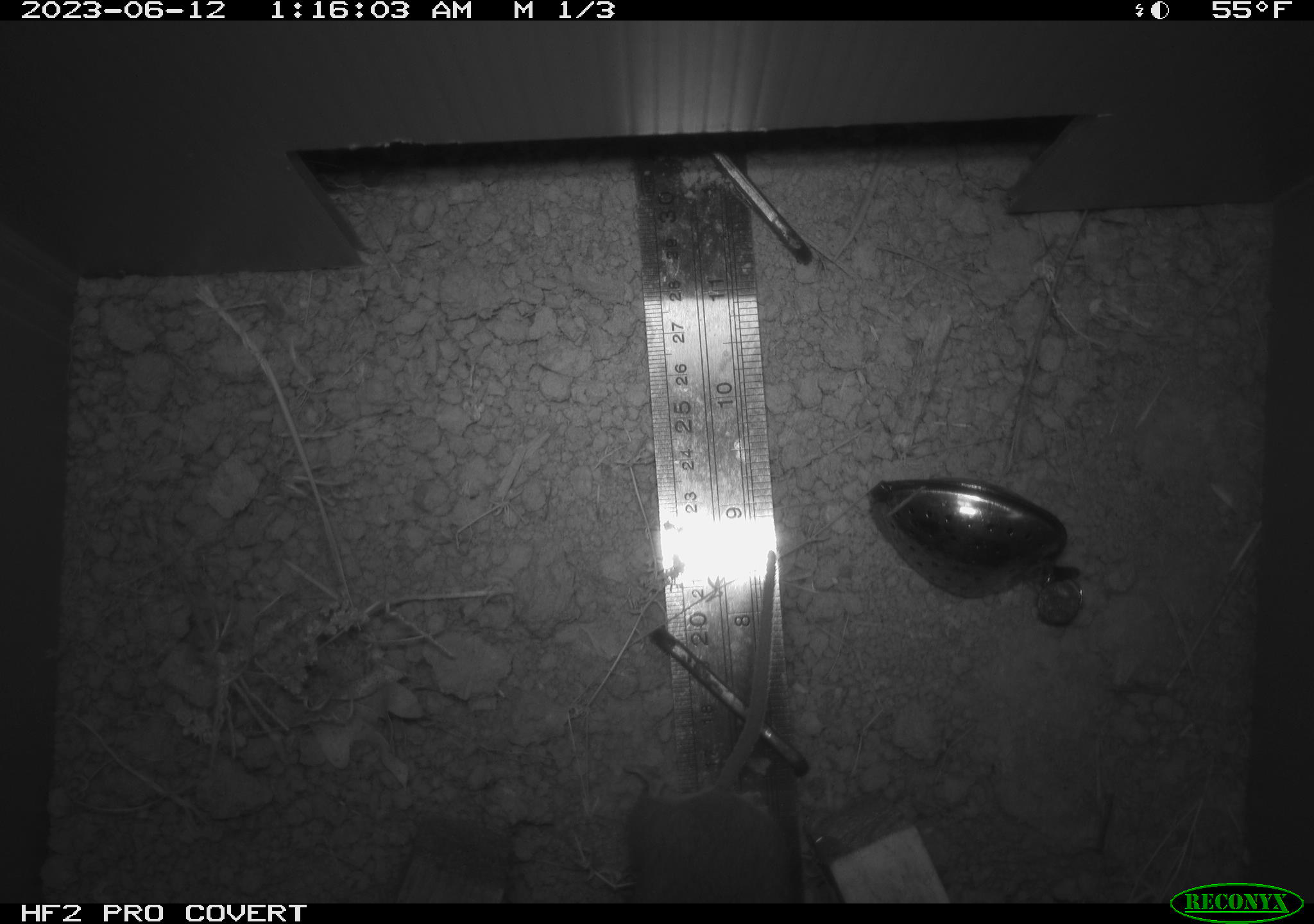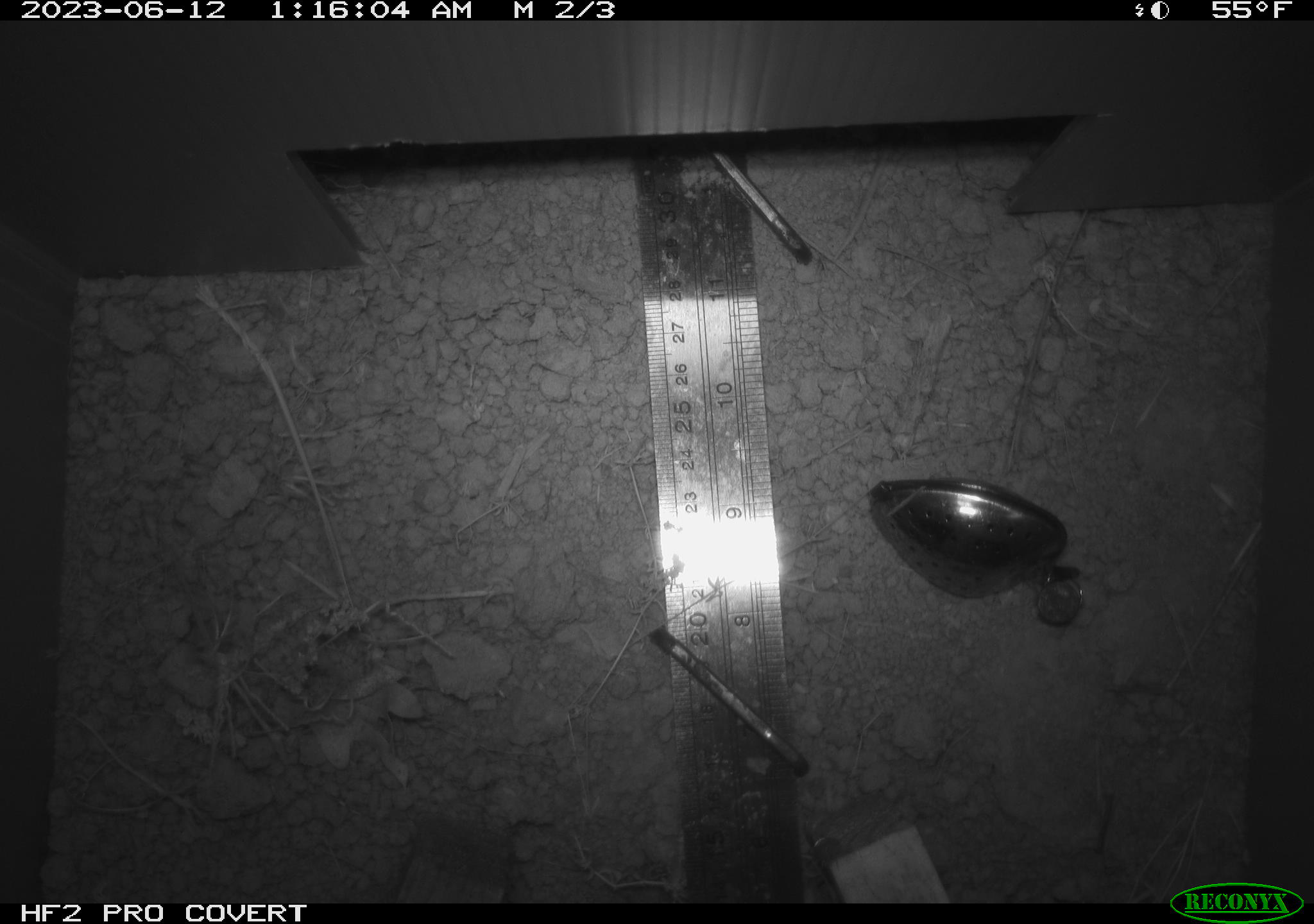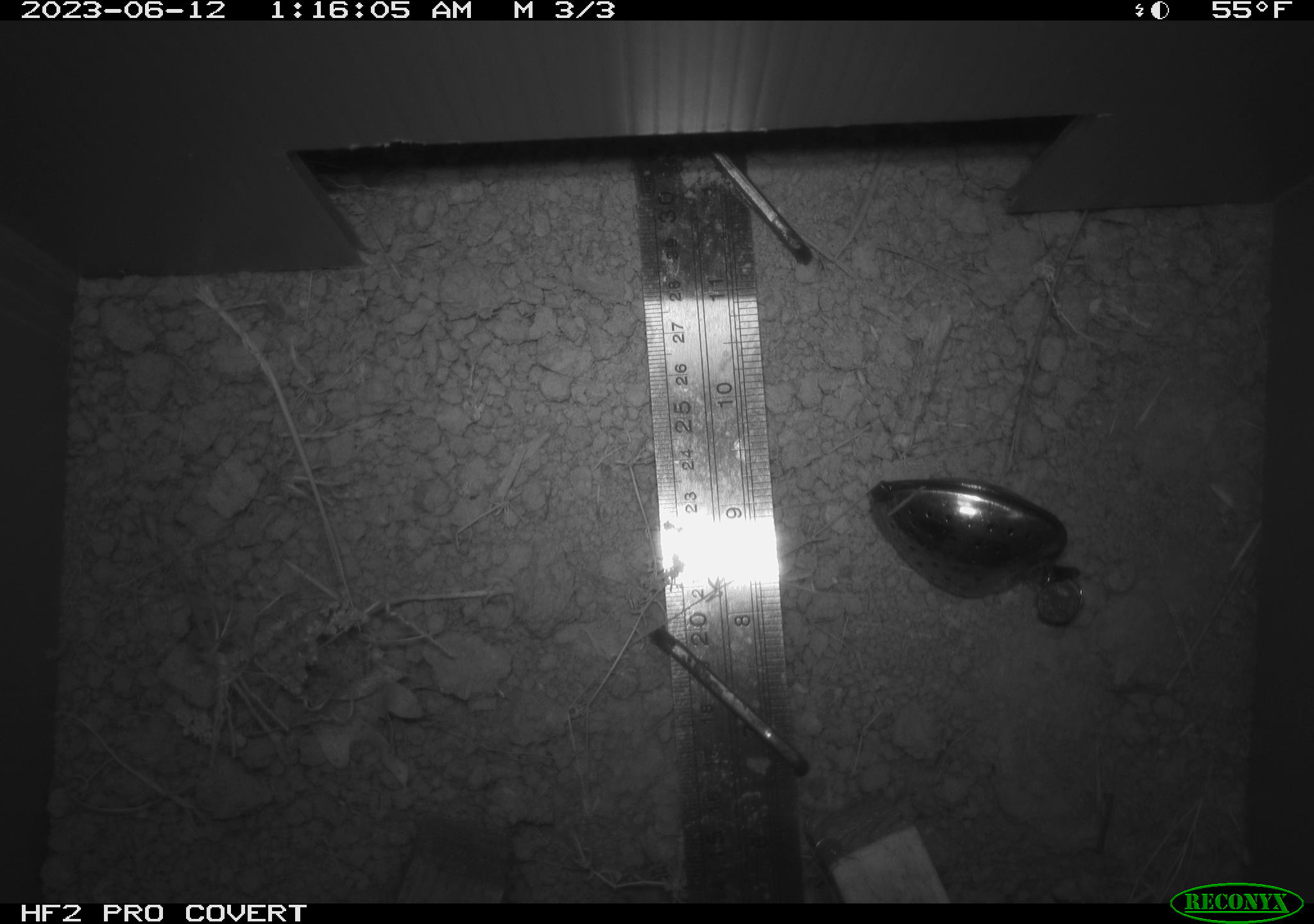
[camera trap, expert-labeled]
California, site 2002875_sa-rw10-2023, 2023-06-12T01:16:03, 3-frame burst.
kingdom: Animalia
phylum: Chordata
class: Mammalia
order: Rodentia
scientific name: Rodentia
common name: rodent